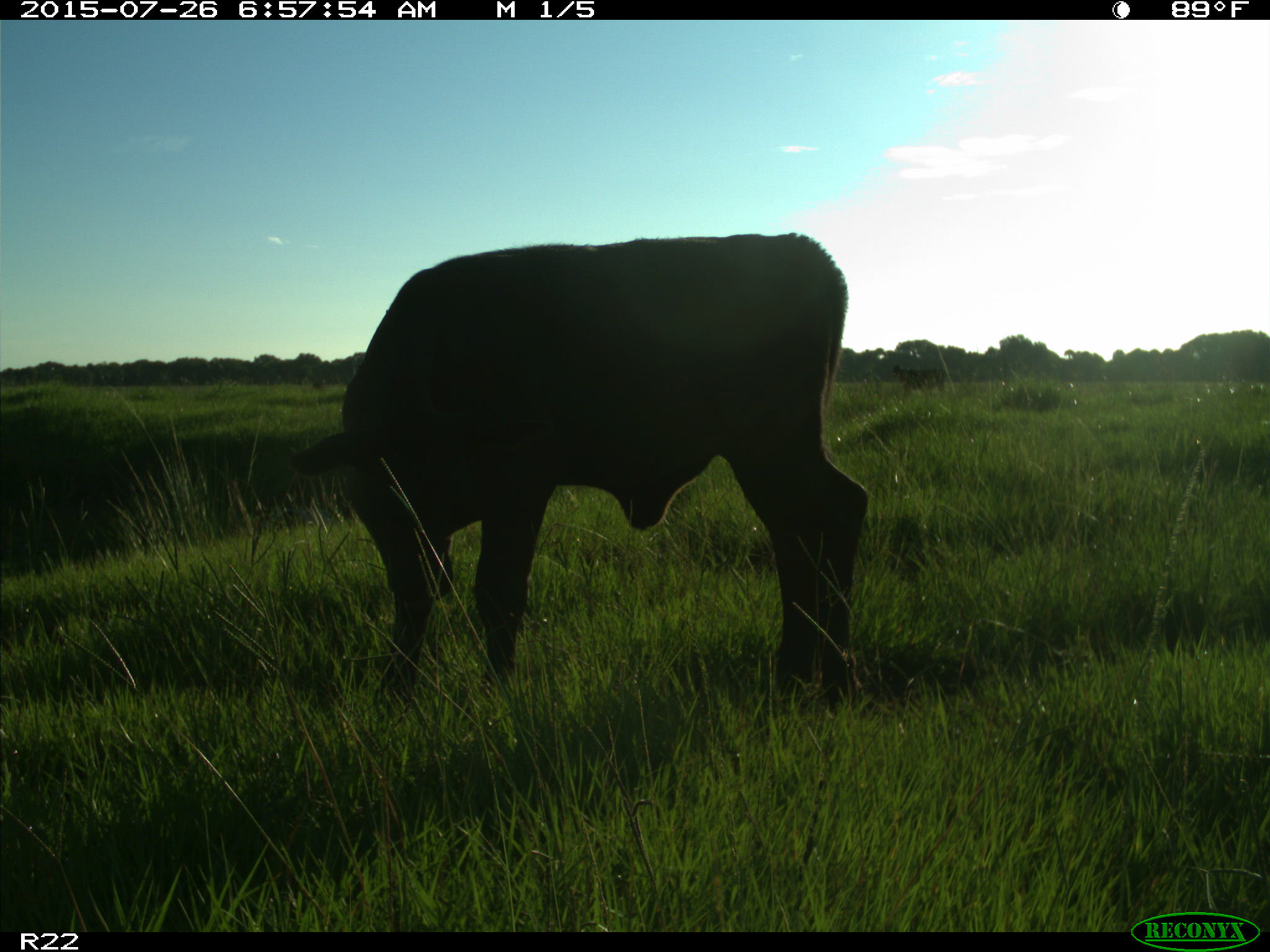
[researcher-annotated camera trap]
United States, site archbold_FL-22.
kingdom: Animalia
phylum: Chordata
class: Mammalia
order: Artiodactyla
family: Bovidae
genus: Bos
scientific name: Bos taurus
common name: domestic cow